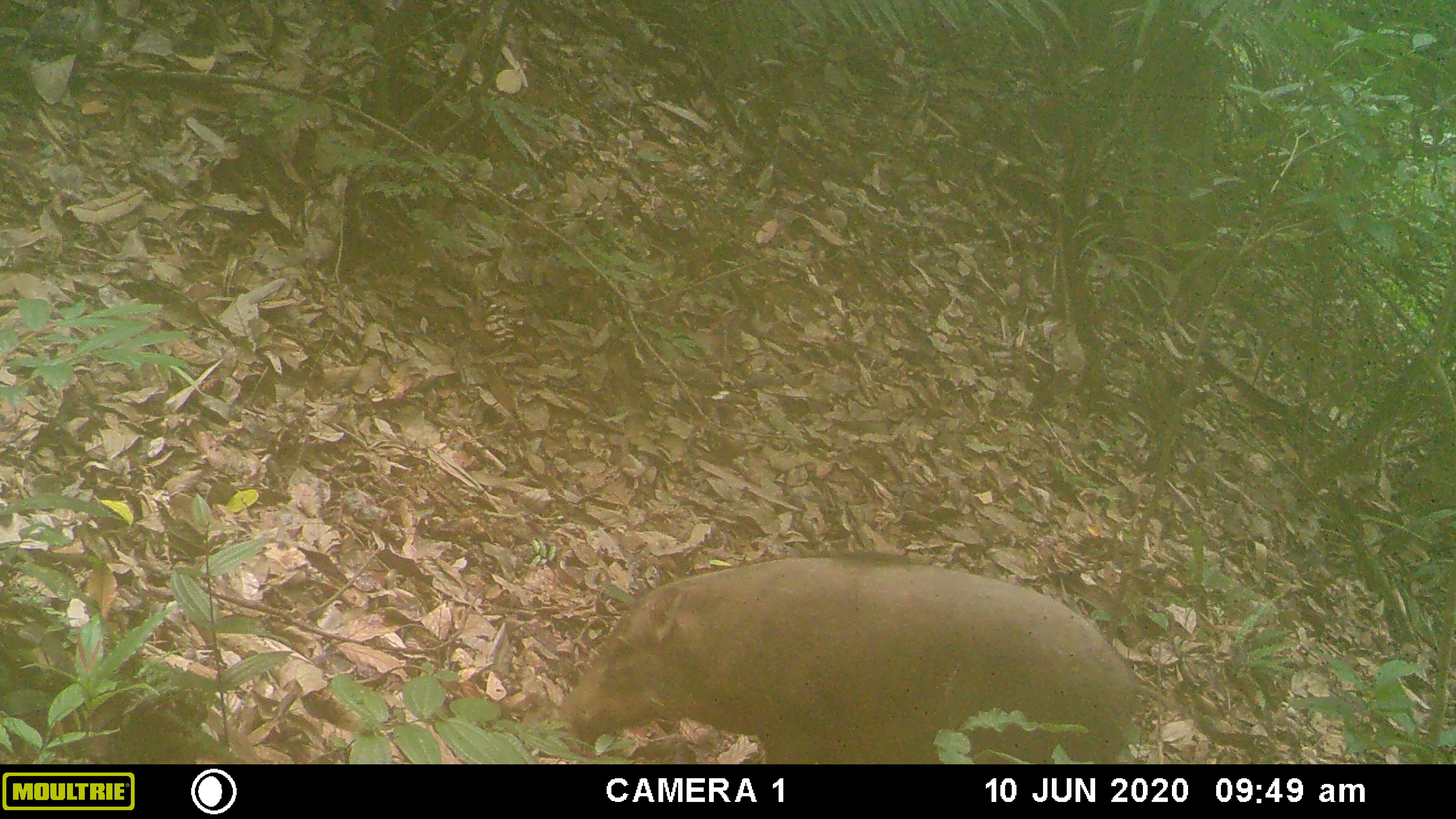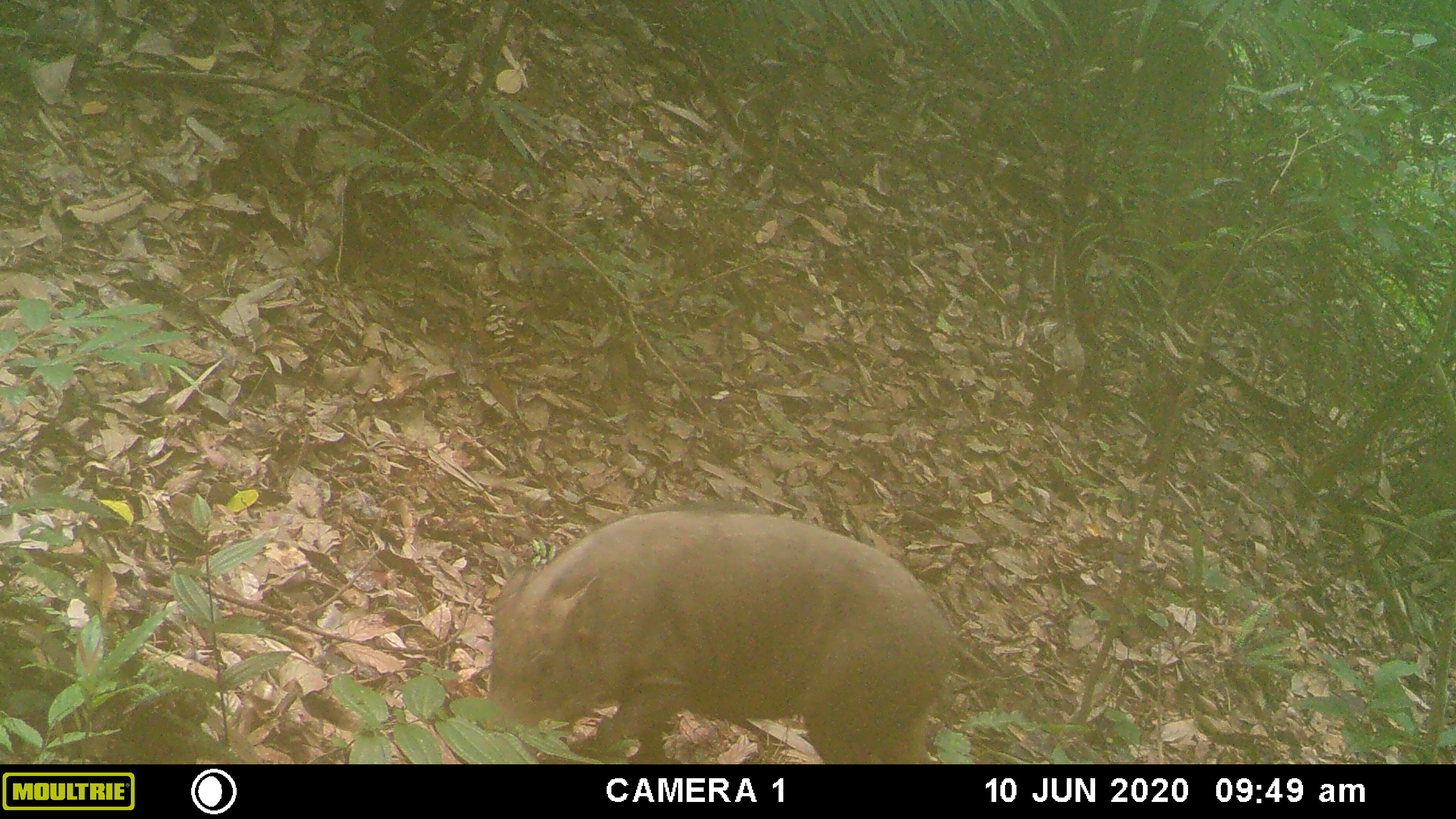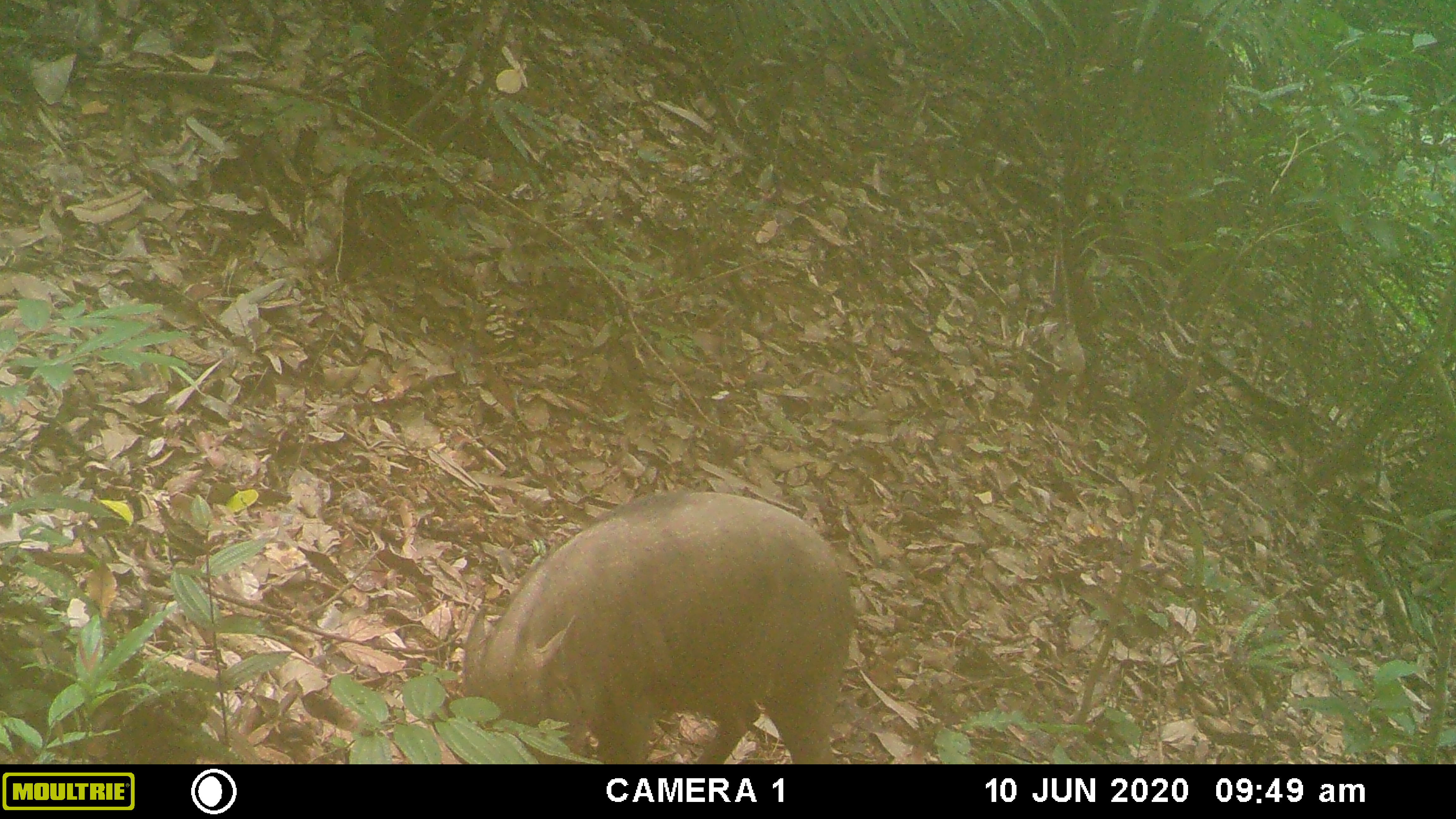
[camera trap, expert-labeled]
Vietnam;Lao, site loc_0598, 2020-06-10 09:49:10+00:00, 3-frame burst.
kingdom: Animalia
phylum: Chordata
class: Mammalia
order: Artiodactyla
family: Suidae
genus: Sus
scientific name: Sus scrofa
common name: eurasian wild pig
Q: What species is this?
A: Eurasian wild pig (Sus scrofa).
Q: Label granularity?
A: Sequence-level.